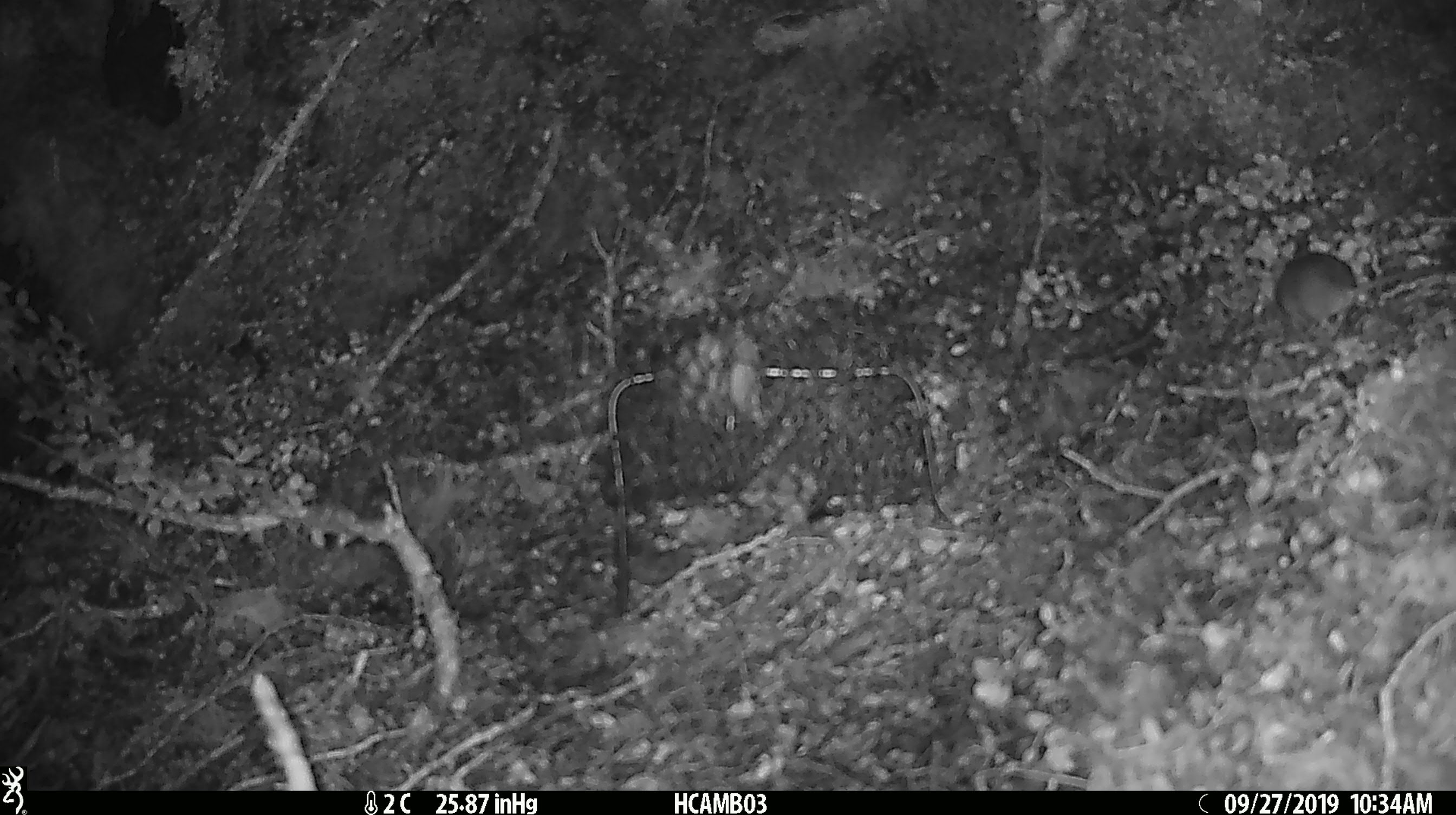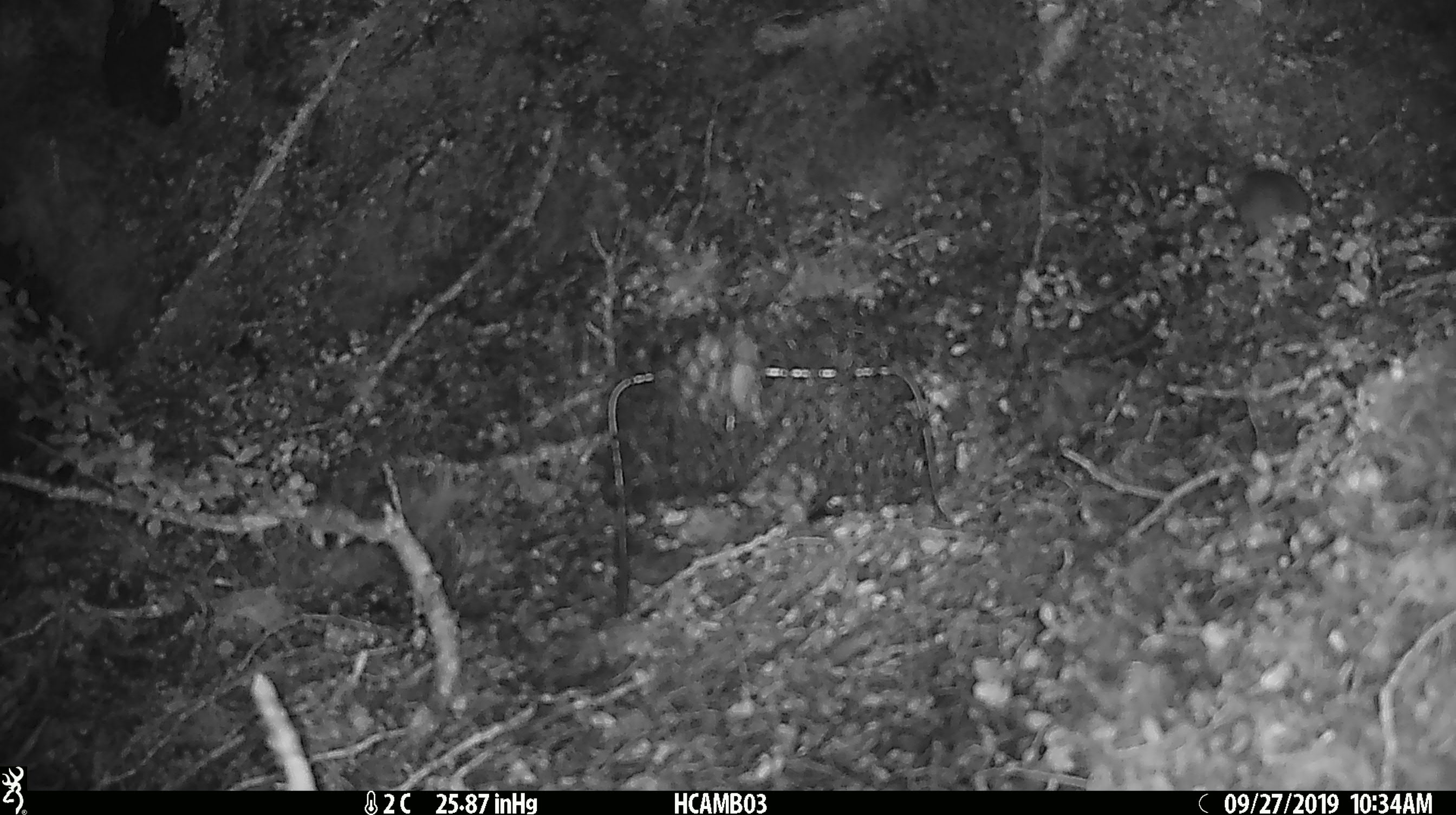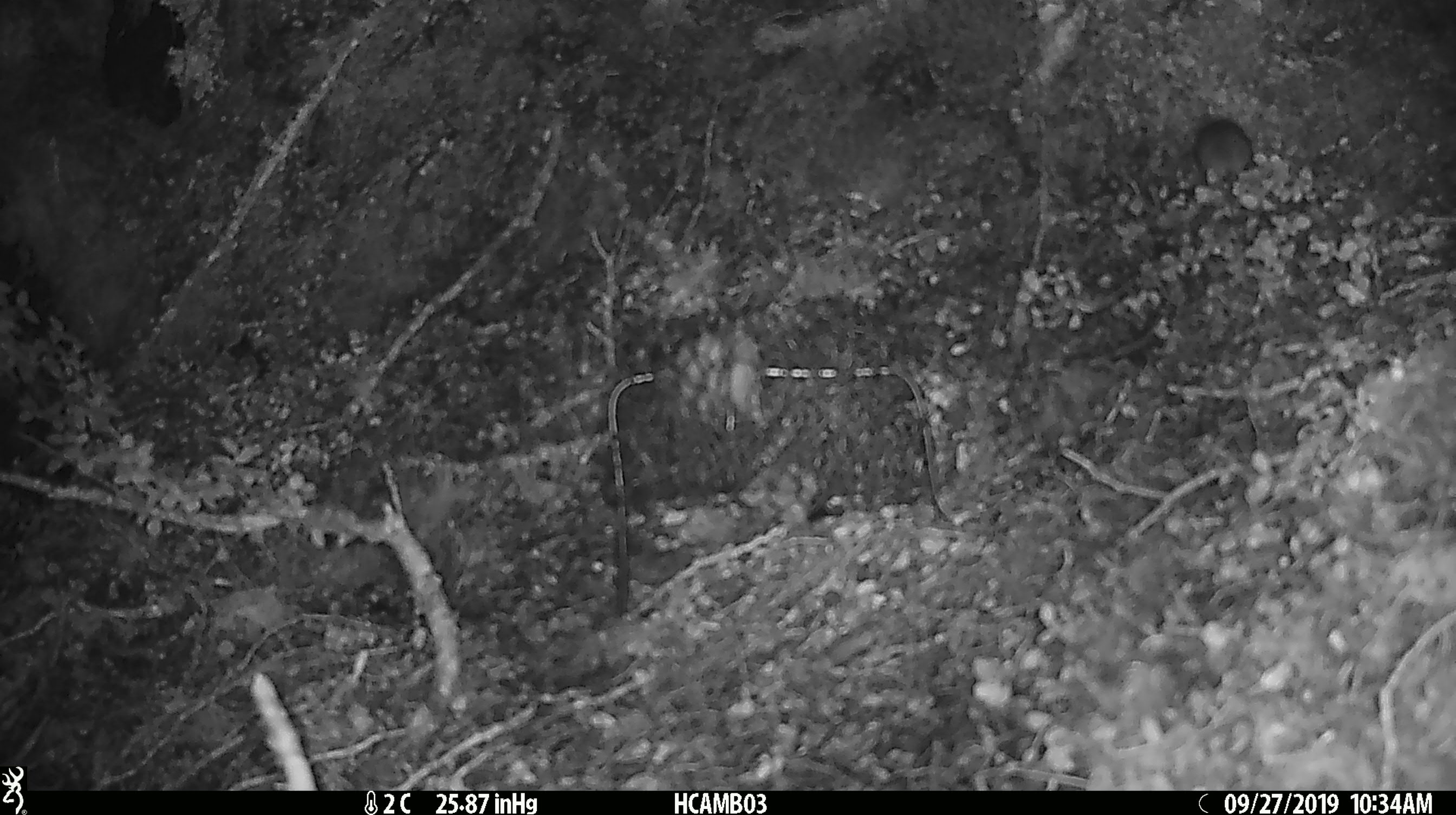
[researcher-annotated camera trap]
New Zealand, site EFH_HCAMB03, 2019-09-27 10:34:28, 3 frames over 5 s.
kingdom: Animalia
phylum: Chordata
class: Mammalia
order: Rodentia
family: Muridae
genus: Mus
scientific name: Mus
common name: mouse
Mouse (Mus).